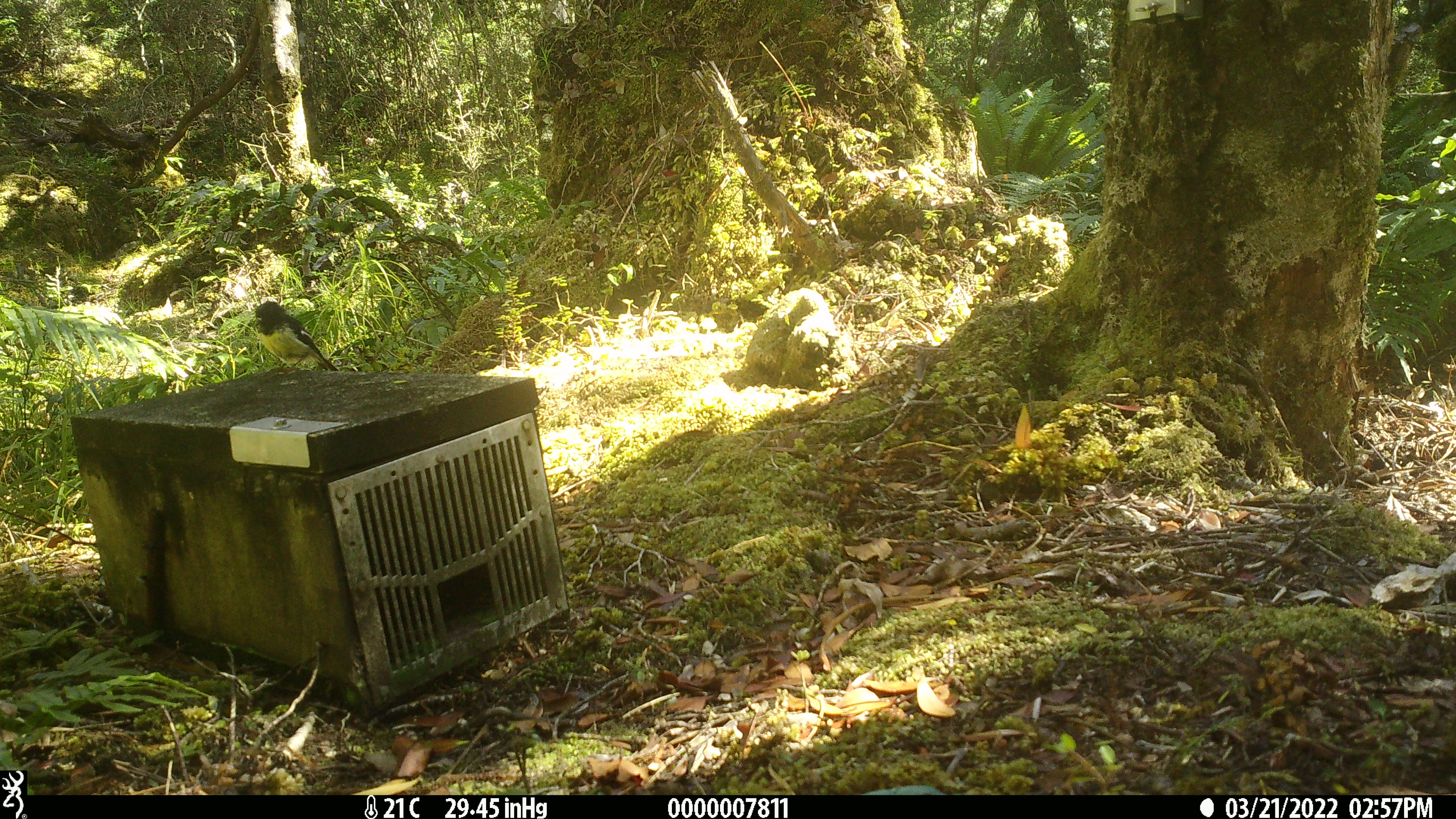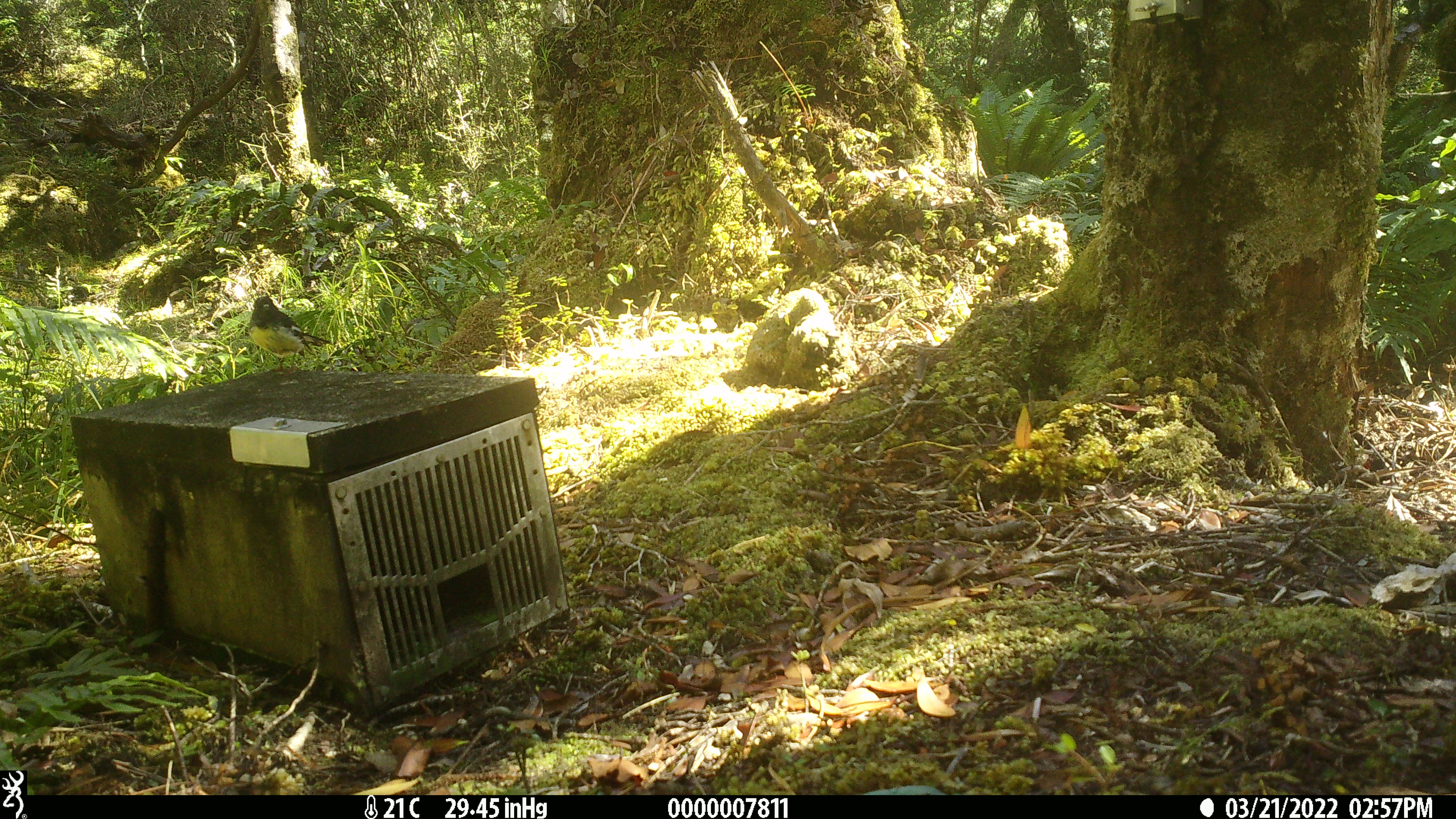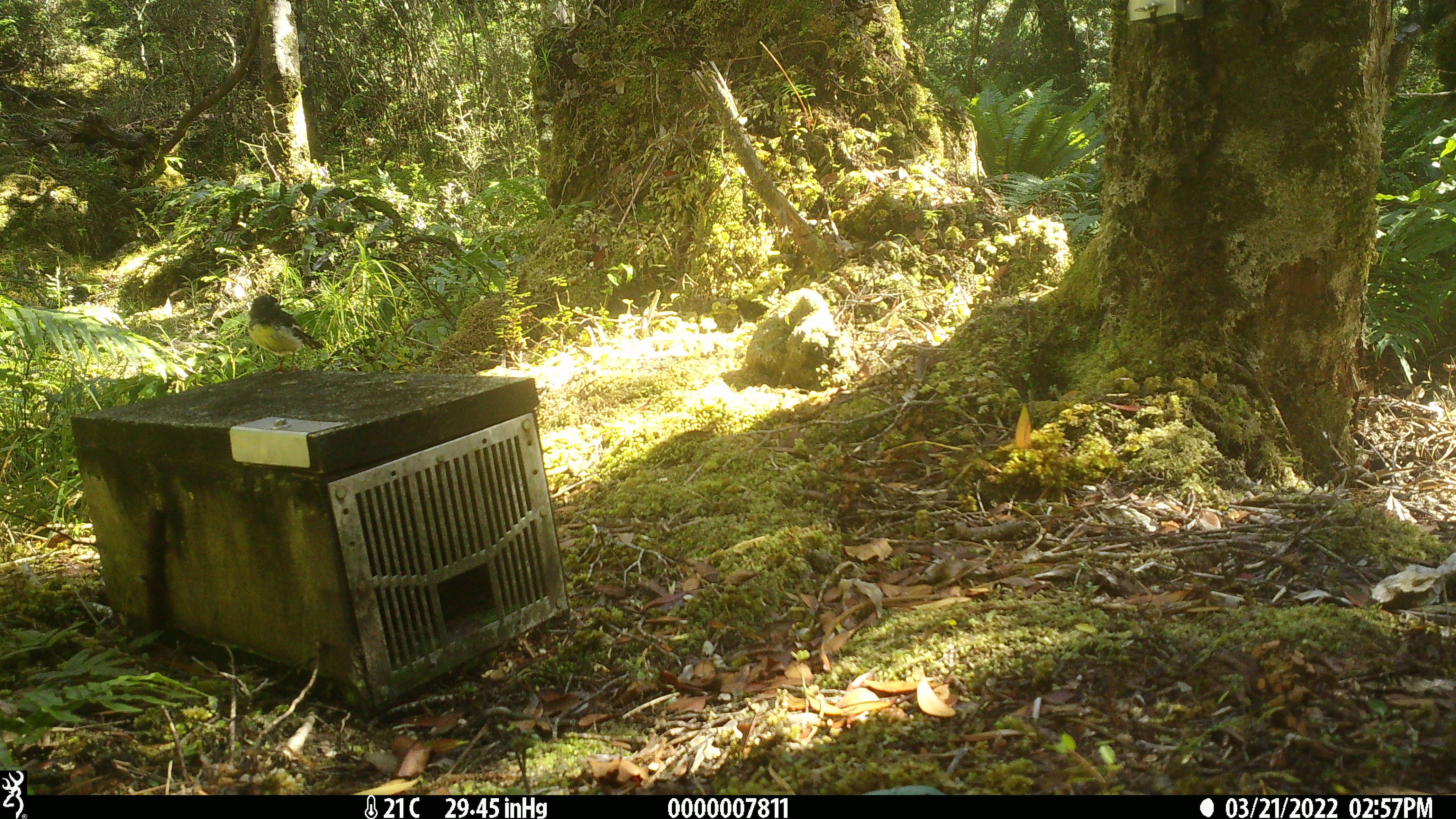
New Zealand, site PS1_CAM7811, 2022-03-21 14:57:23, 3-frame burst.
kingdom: Animalia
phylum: Chordata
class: Aves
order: Passeriformes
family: Petroicidae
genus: Petroica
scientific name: Petroica macrocephala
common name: tomtit